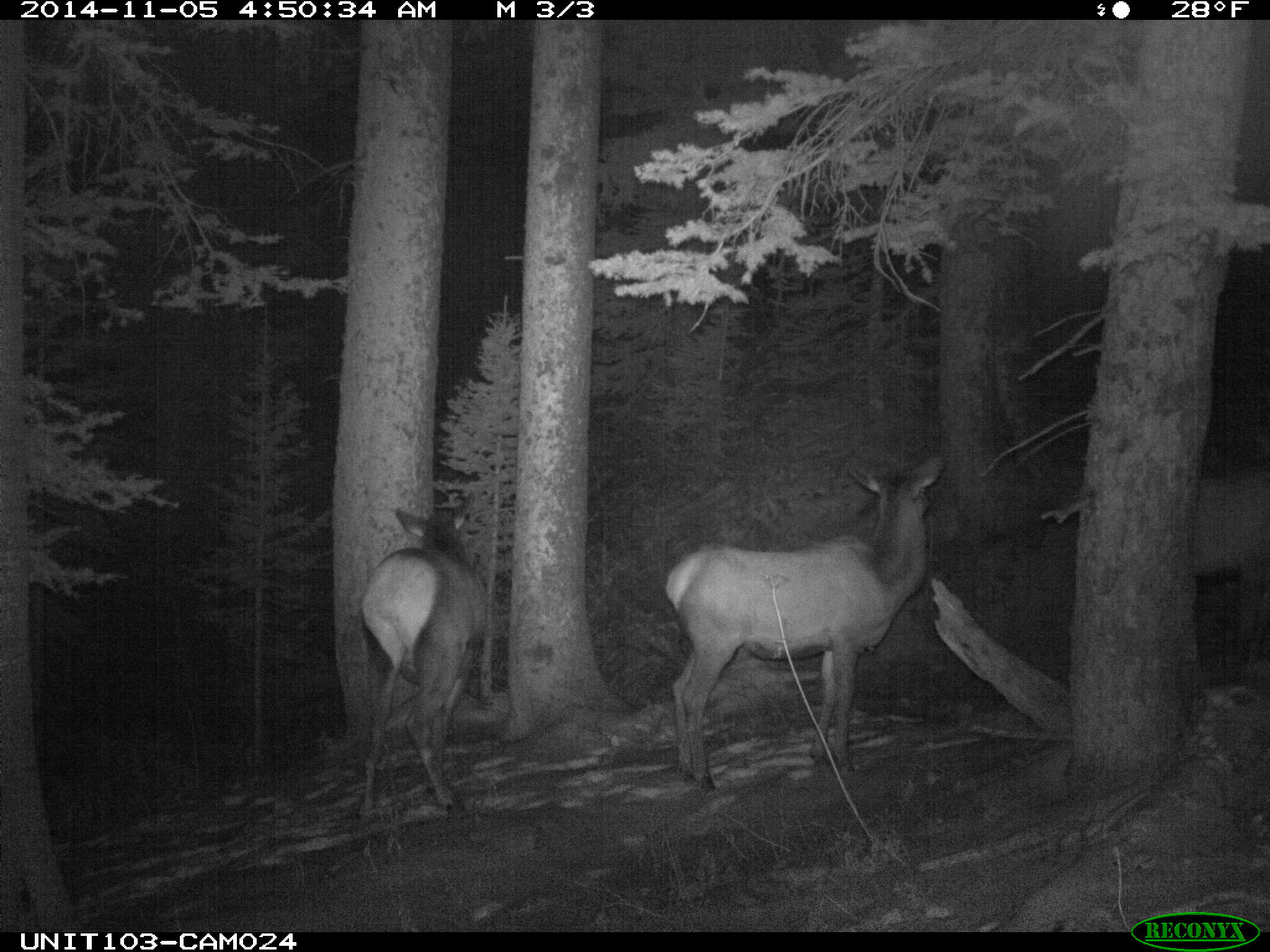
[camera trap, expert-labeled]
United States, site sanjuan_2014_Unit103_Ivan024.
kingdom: Animalia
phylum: Chordata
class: Mammalia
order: Artiodactyla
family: Cervidae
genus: Cervus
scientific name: Cervus elaphus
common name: red deer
Cervus elaphus (red deer).